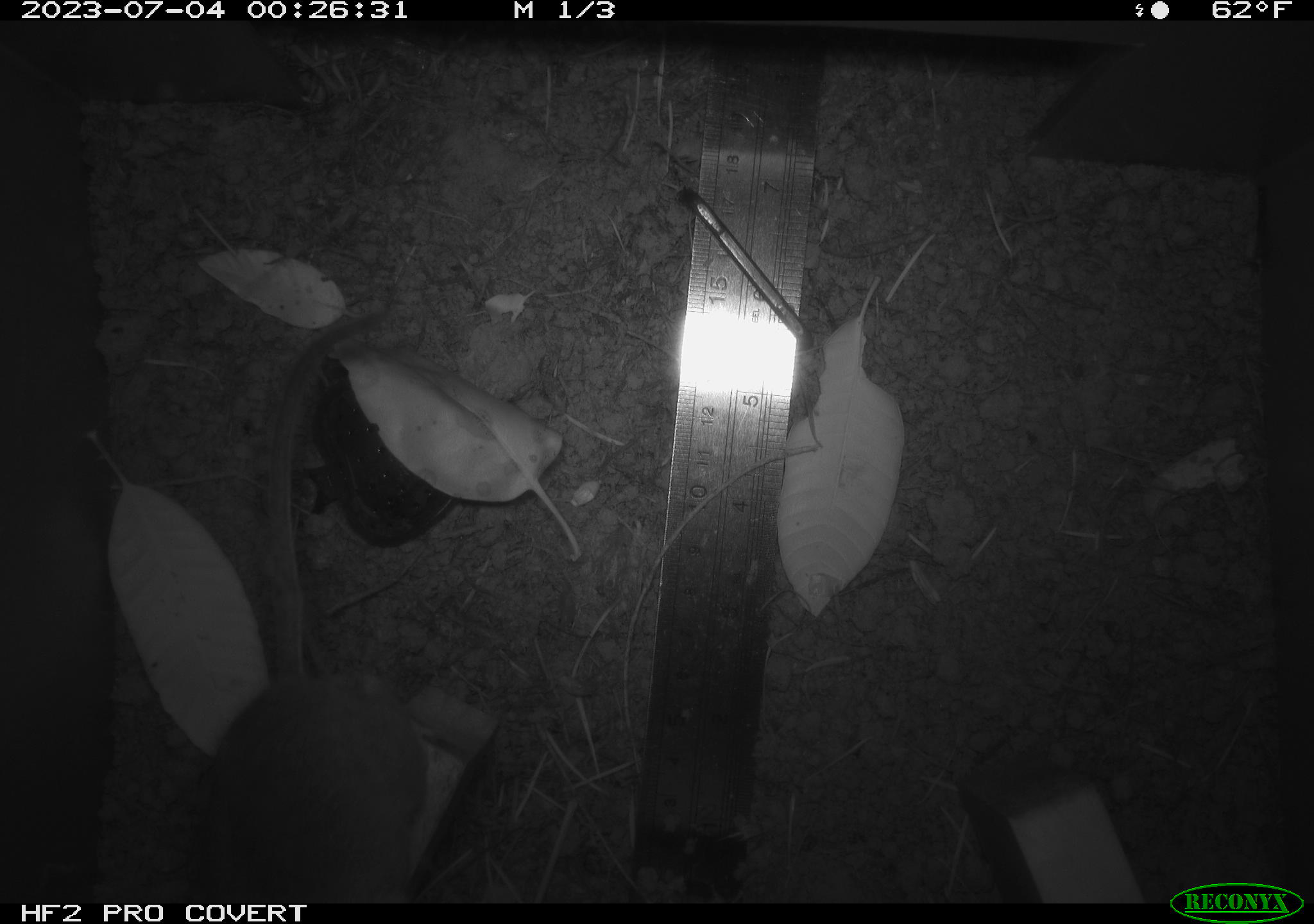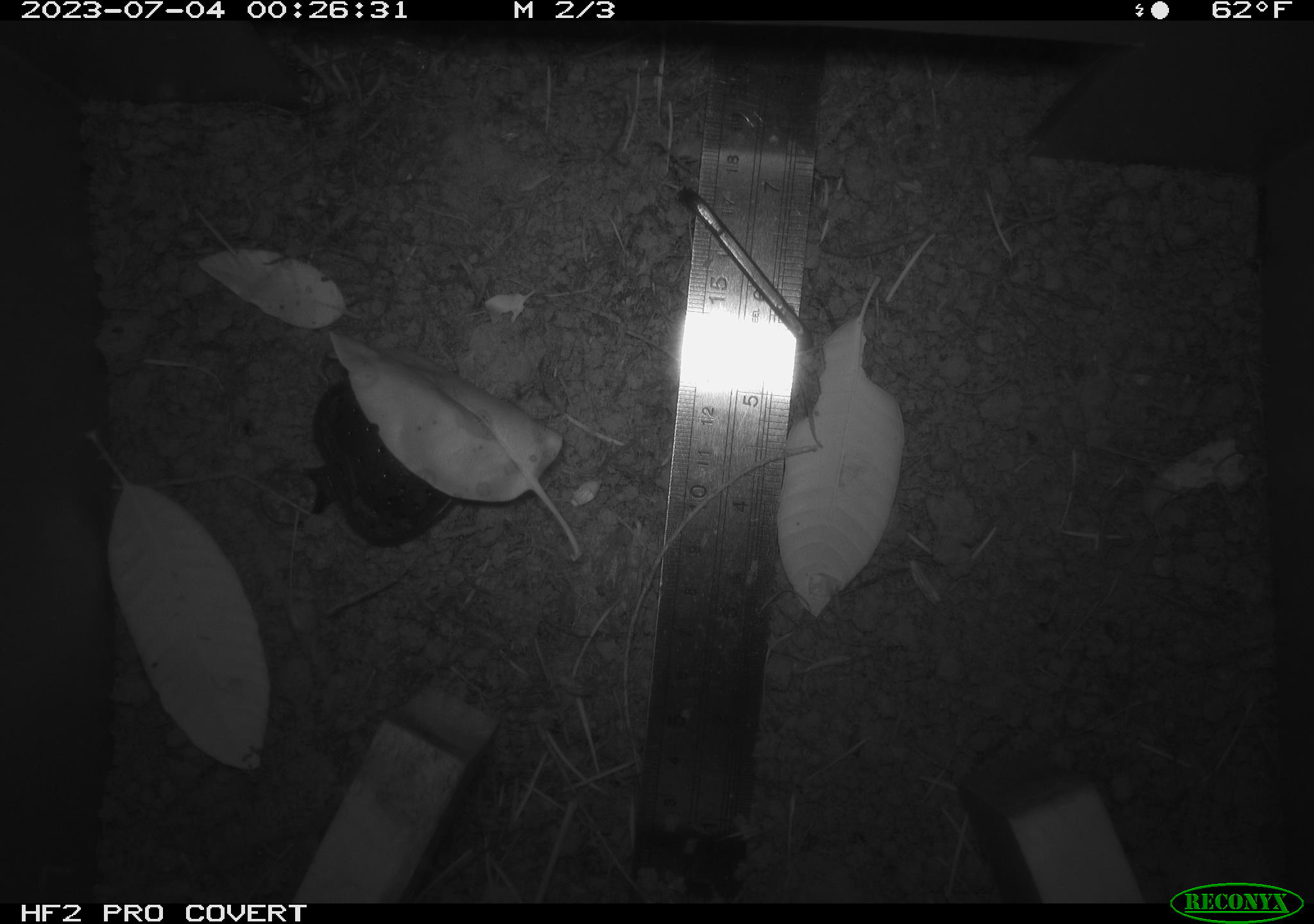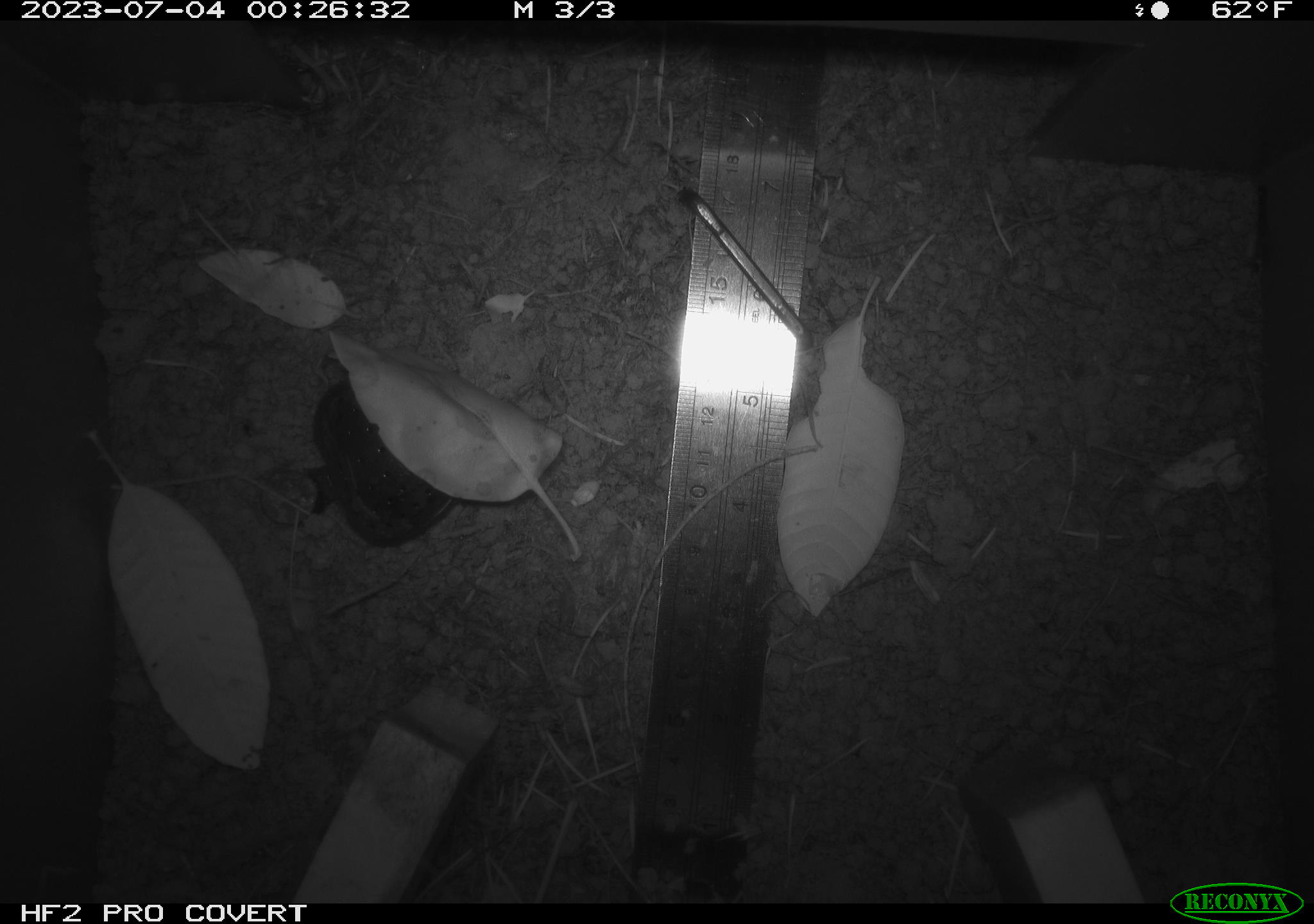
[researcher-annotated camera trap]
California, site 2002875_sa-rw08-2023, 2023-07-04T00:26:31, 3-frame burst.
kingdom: Animalia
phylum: Chordata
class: Mammalia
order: Rodentia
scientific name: Rodentia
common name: mouse species